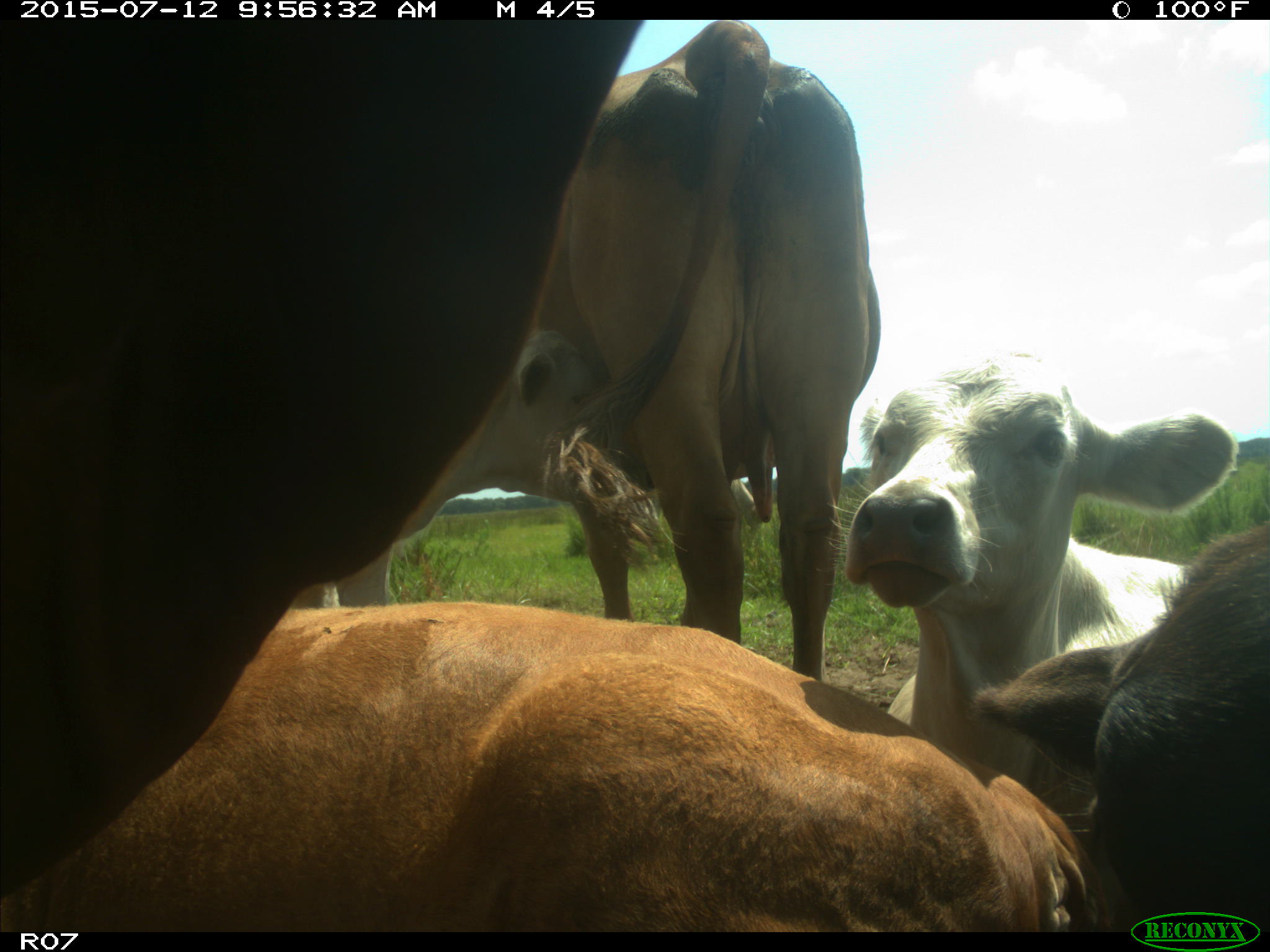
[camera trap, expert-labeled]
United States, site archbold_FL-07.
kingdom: Animalia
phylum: Chordata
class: Mammalia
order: Artiodactyla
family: Bovidae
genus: Bos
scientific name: Bos taurus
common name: domestic cow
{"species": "Bos taurus (domestic cow)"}